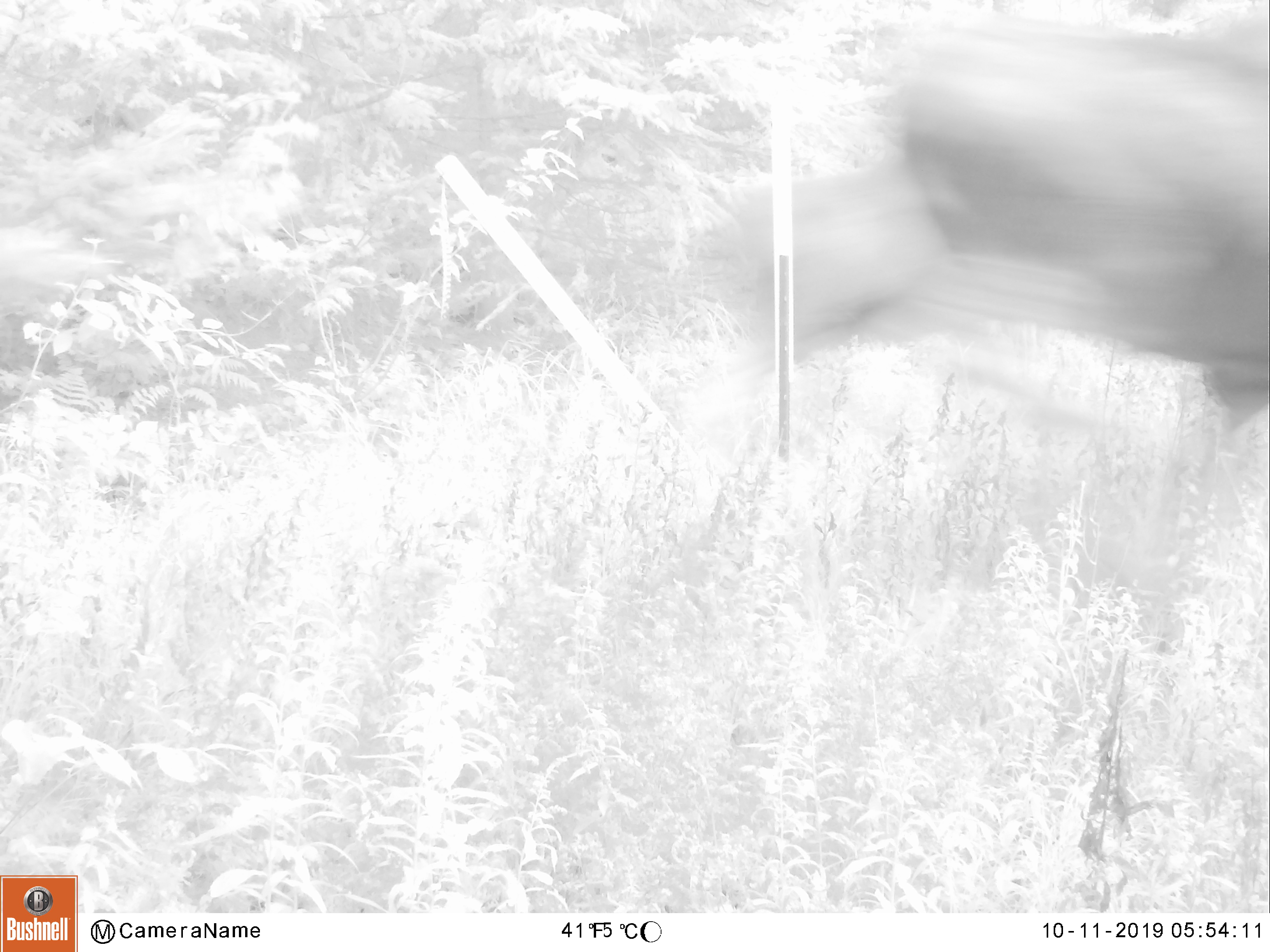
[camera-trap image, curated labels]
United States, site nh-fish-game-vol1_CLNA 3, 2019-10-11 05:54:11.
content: unidentified animal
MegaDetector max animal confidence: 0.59